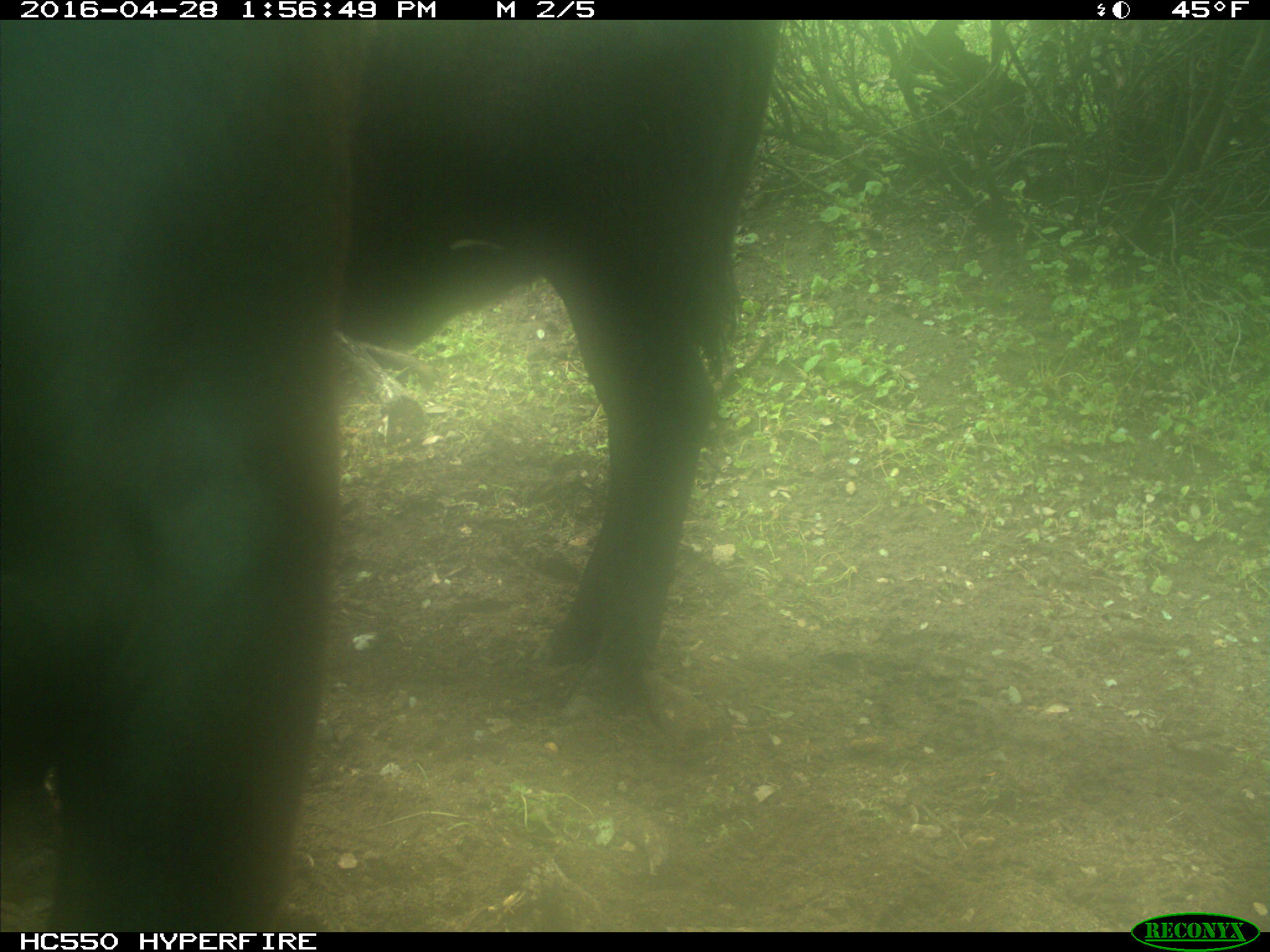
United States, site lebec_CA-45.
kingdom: Animalia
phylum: Chordata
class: Mammalia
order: Artiodactyla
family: Bovidae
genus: Bos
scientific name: Bos taurus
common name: domestic cow